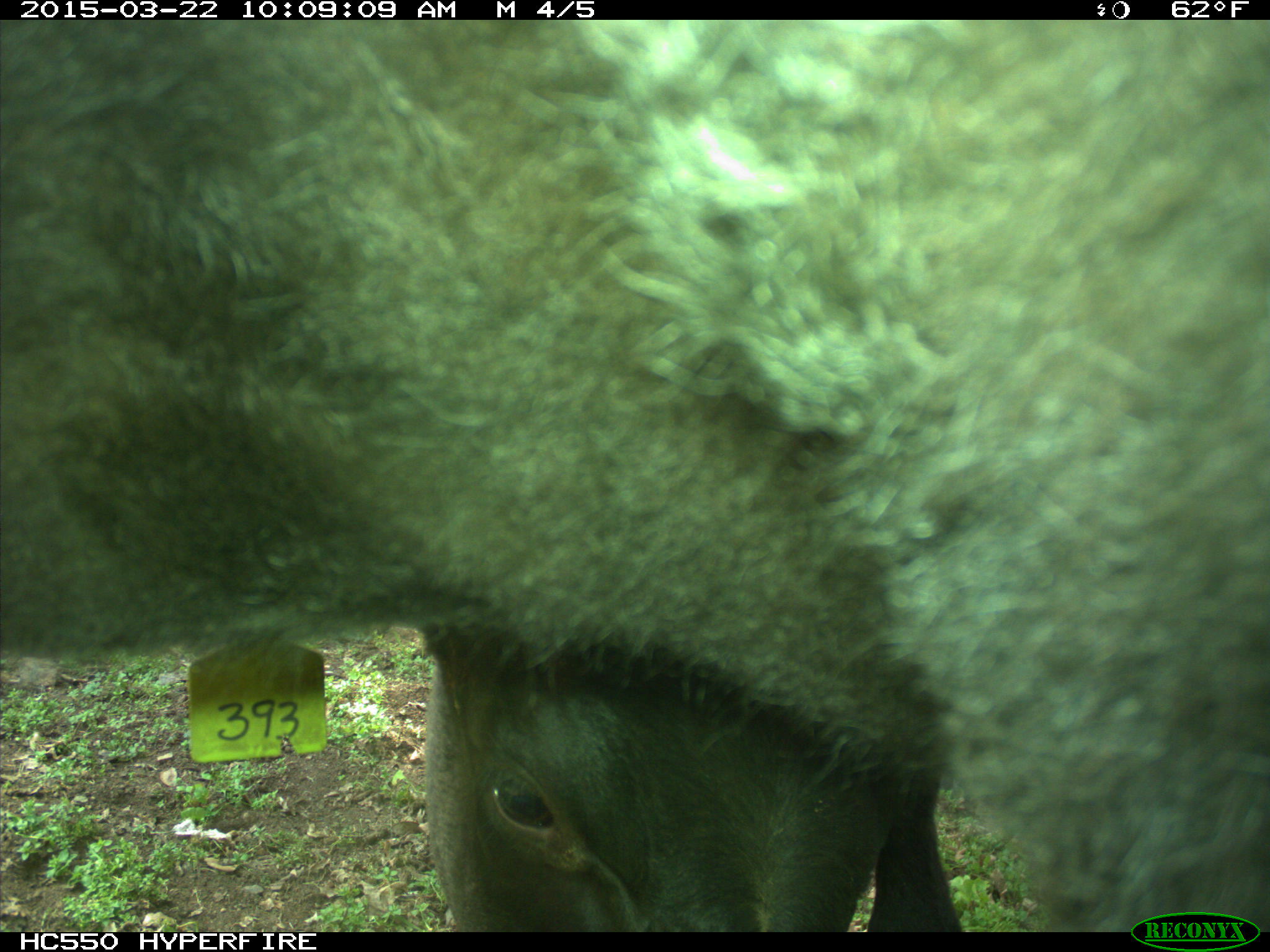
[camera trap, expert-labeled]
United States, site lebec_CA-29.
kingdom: Animalia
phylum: Chordata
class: Mammalia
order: Artiodactyla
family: Bovidae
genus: Bos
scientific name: Bos taurus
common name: domestic cow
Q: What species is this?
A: Bos taurus (domestic cow).